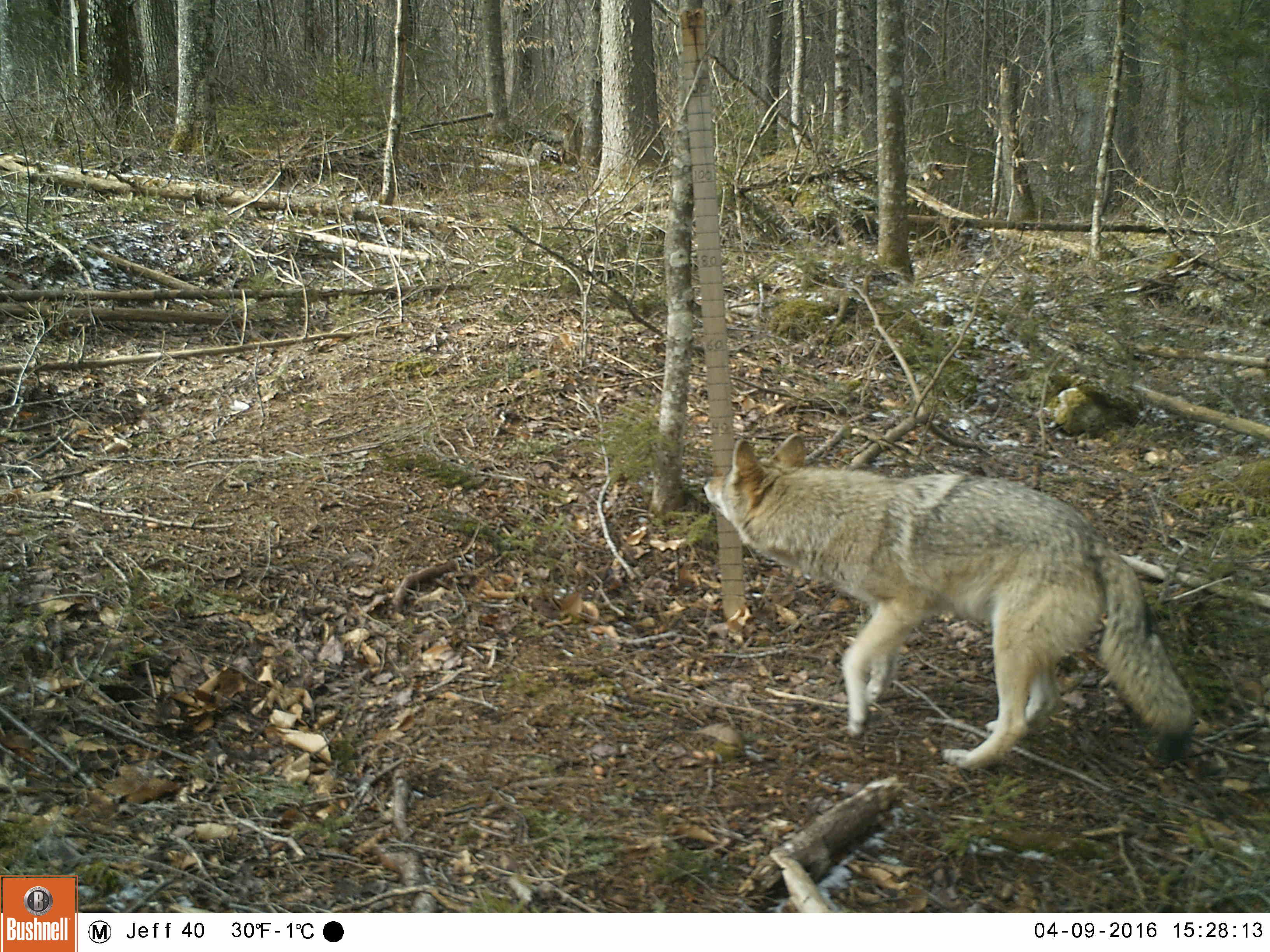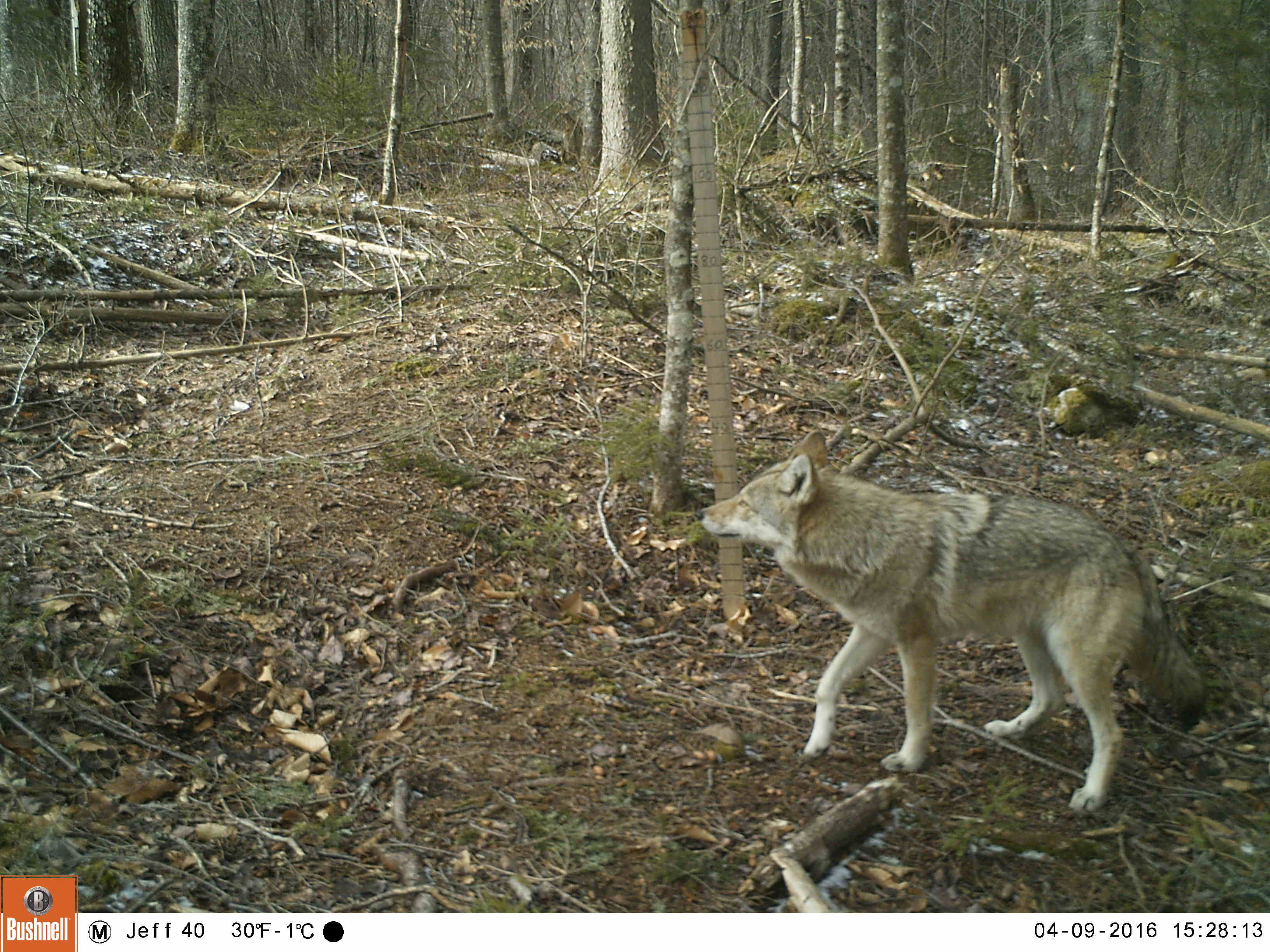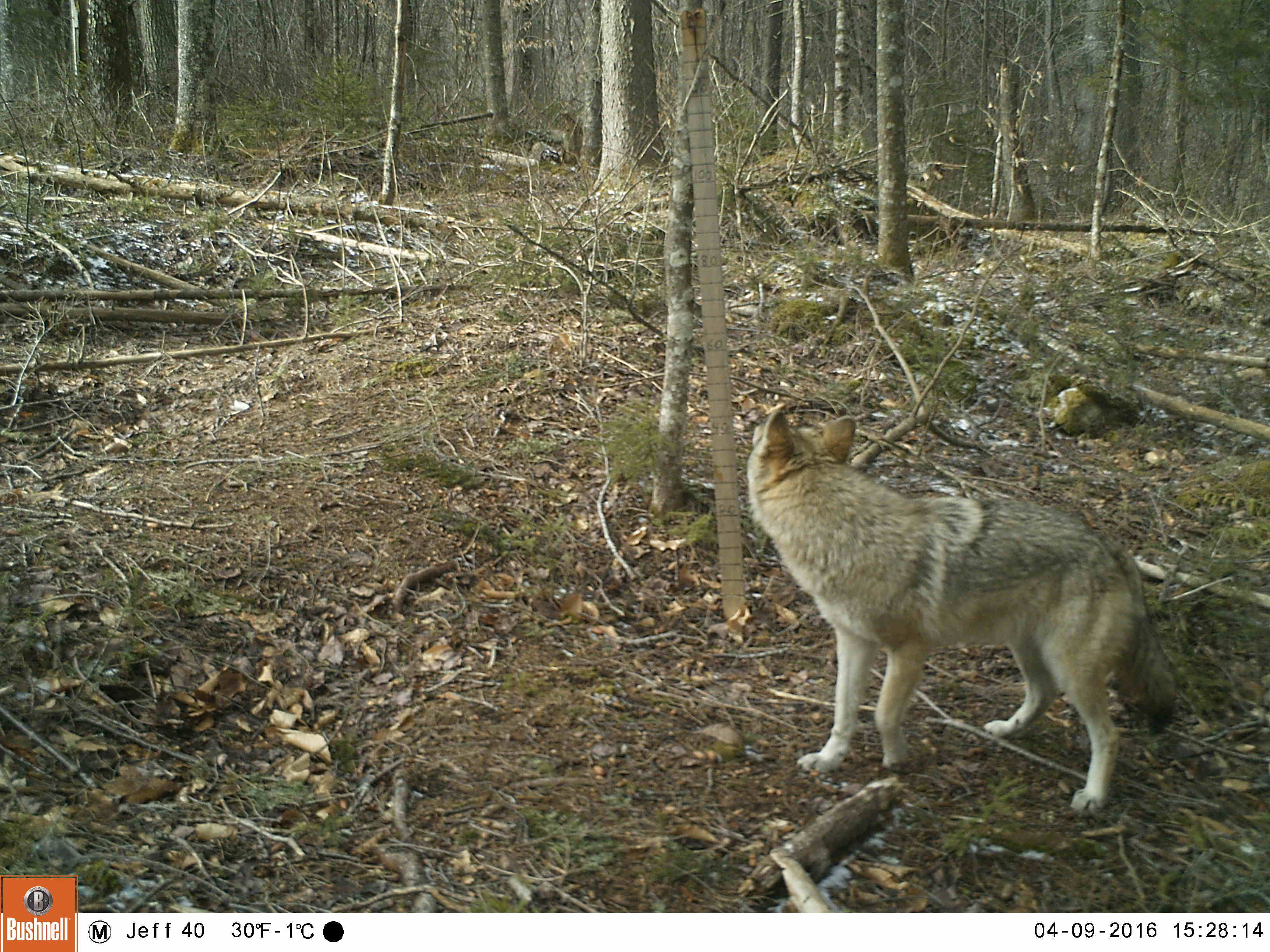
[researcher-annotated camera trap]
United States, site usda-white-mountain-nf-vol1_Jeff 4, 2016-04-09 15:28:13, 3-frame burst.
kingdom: Animalia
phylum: Chordata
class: Mammalia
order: Carnivora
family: Canidae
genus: Canis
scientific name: Canis latrans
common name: coyote